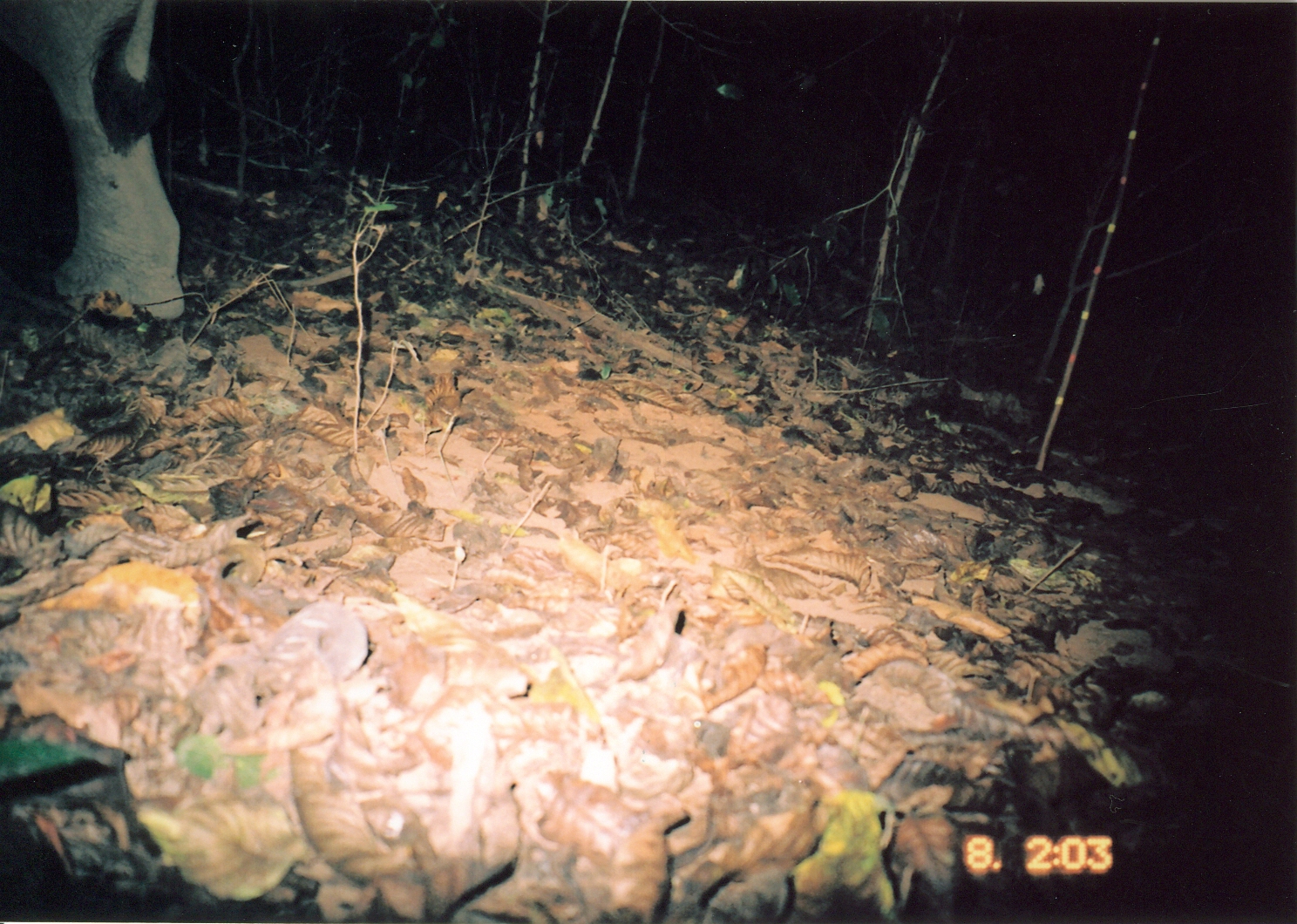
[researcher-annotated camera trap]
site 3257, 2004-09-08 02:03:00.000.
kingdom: Animalia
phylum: Chordata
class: Mammalia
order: Proboscidea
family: Elephantidae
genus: Loxodonta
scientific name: Loxodonta africana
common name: african bush elephant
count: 1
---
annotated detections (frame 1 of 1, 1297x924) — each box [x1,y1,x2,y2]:
loxodonta africana: [1,1,188,322]